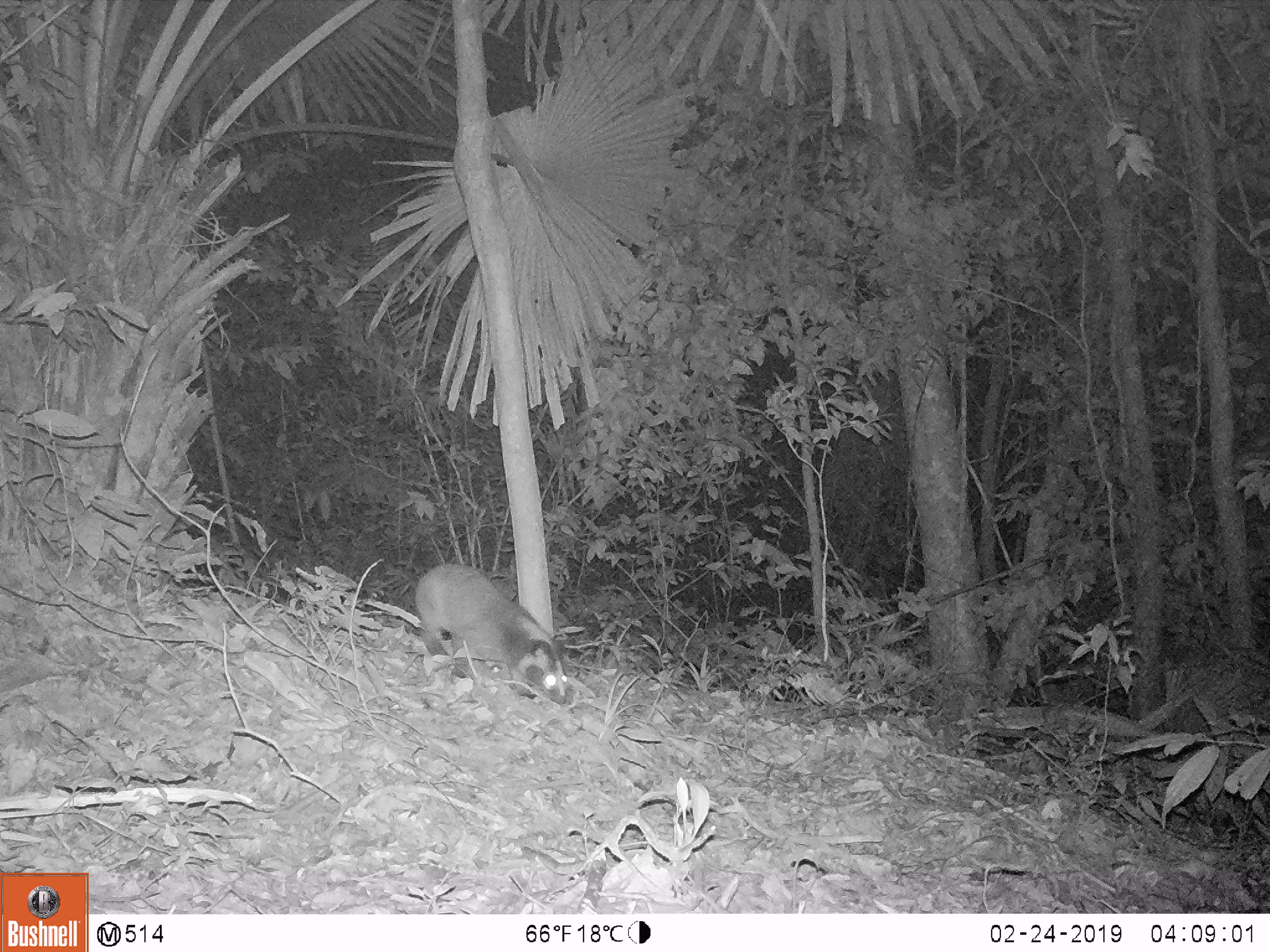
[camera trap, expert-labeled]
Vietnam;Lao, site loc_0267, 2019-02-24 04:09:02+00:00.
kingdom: Animalia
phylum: Chordata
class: Mammalia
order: Carnivora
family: Viverridae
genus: Paguma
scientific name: Paguma larvata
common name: masked palm civet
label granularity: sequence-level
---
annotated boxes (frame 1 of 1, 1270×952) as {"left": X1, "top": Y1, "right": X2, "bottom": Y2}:
masked palm civet: {"left": 414, "top": 562, "right": 574, "bottom": 706}